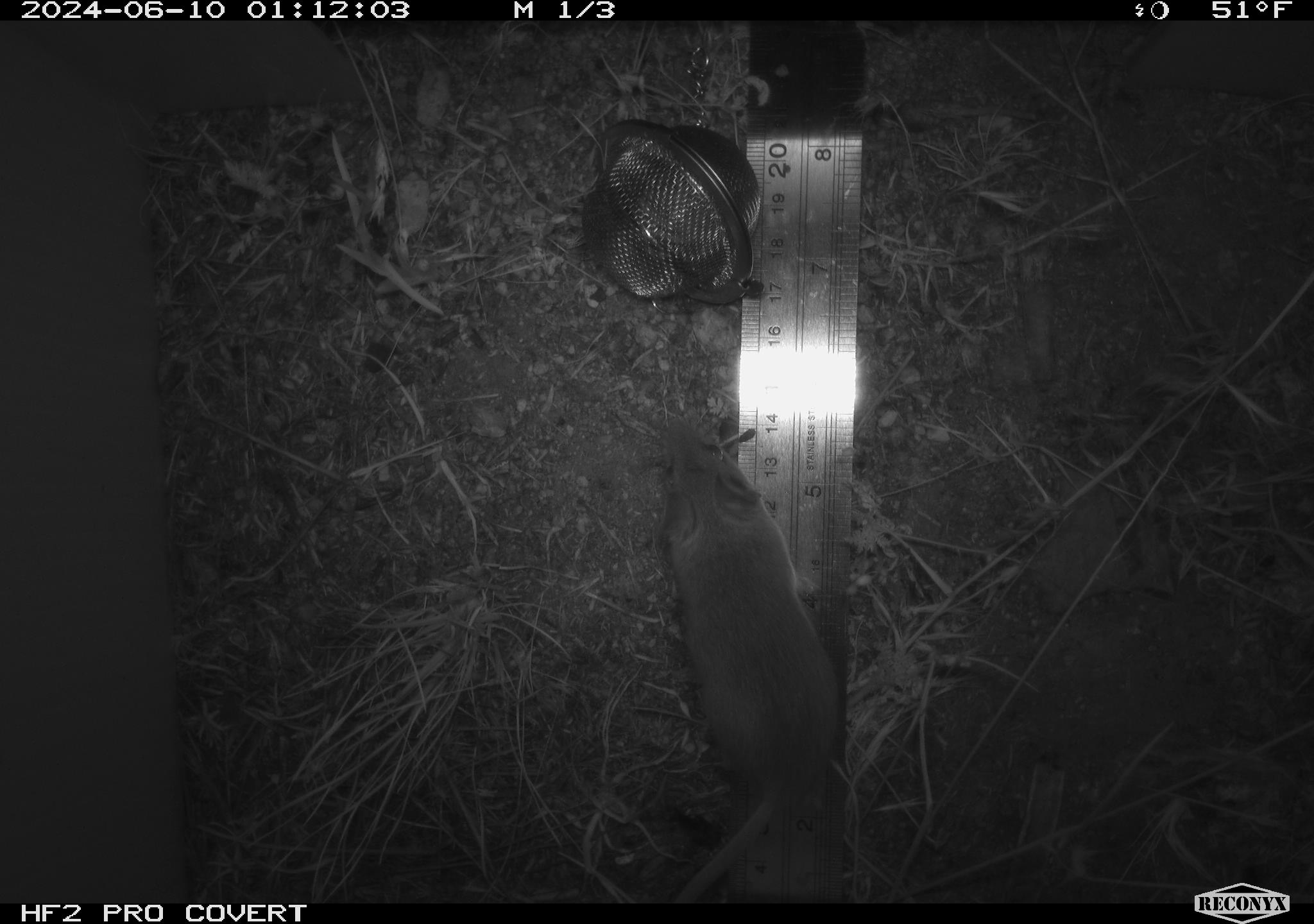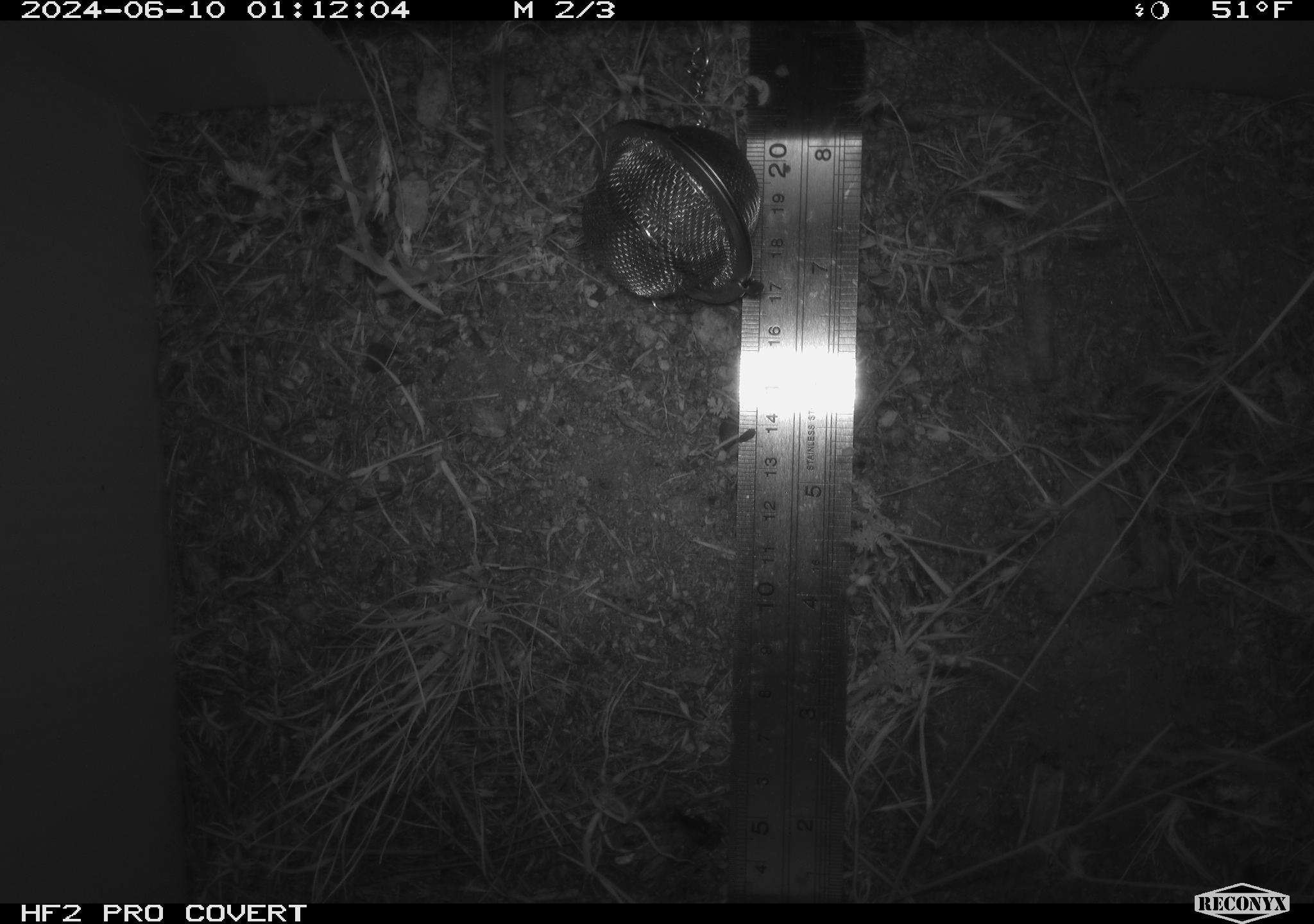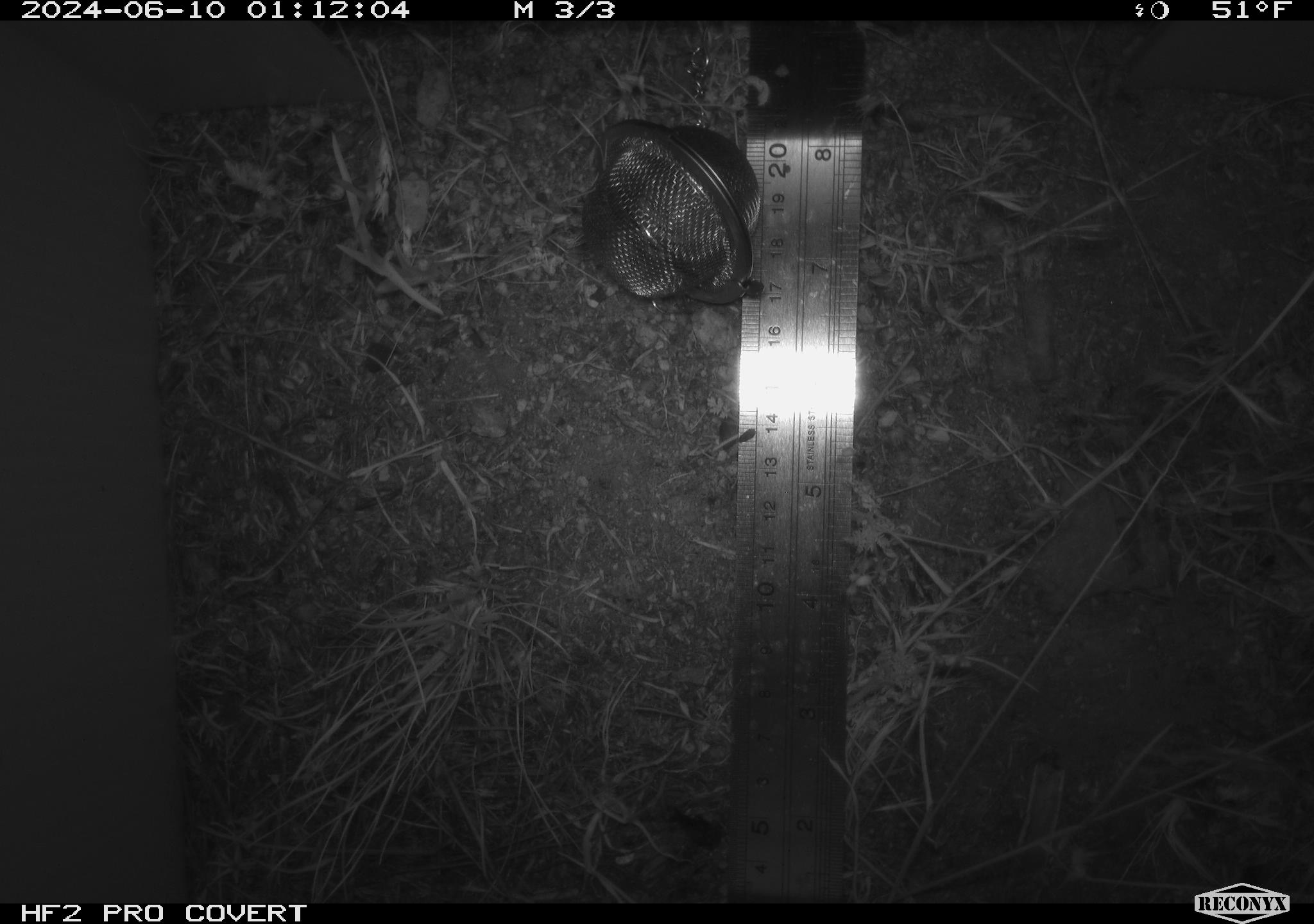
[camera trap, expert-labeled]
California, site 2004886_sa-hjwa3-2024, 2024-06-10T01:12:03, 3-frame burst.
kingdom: Animalia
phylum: Chordata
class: Mammalia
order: Rodentia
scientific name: Rodentia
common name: rodent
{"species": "rodent (Rodentia)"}